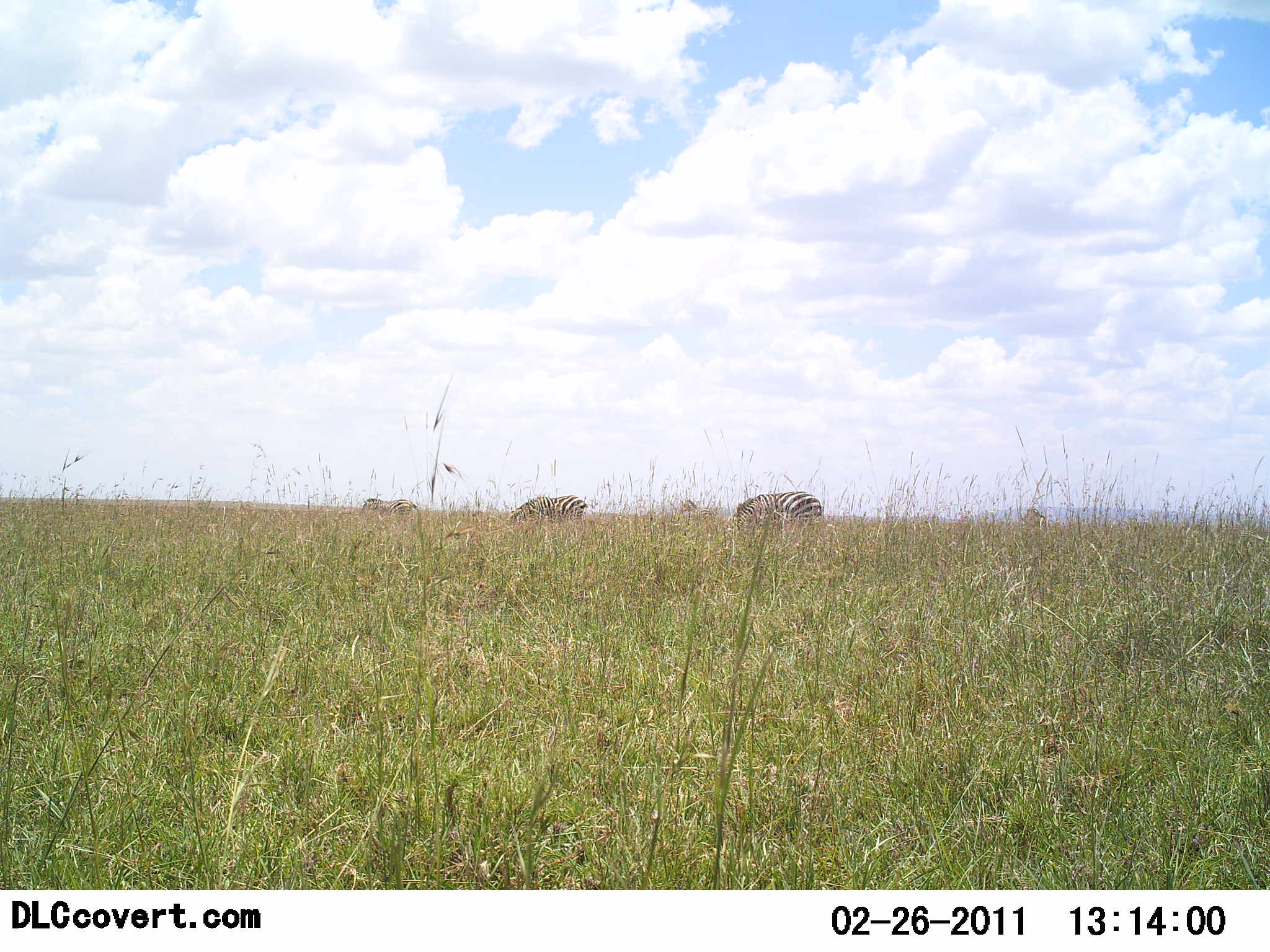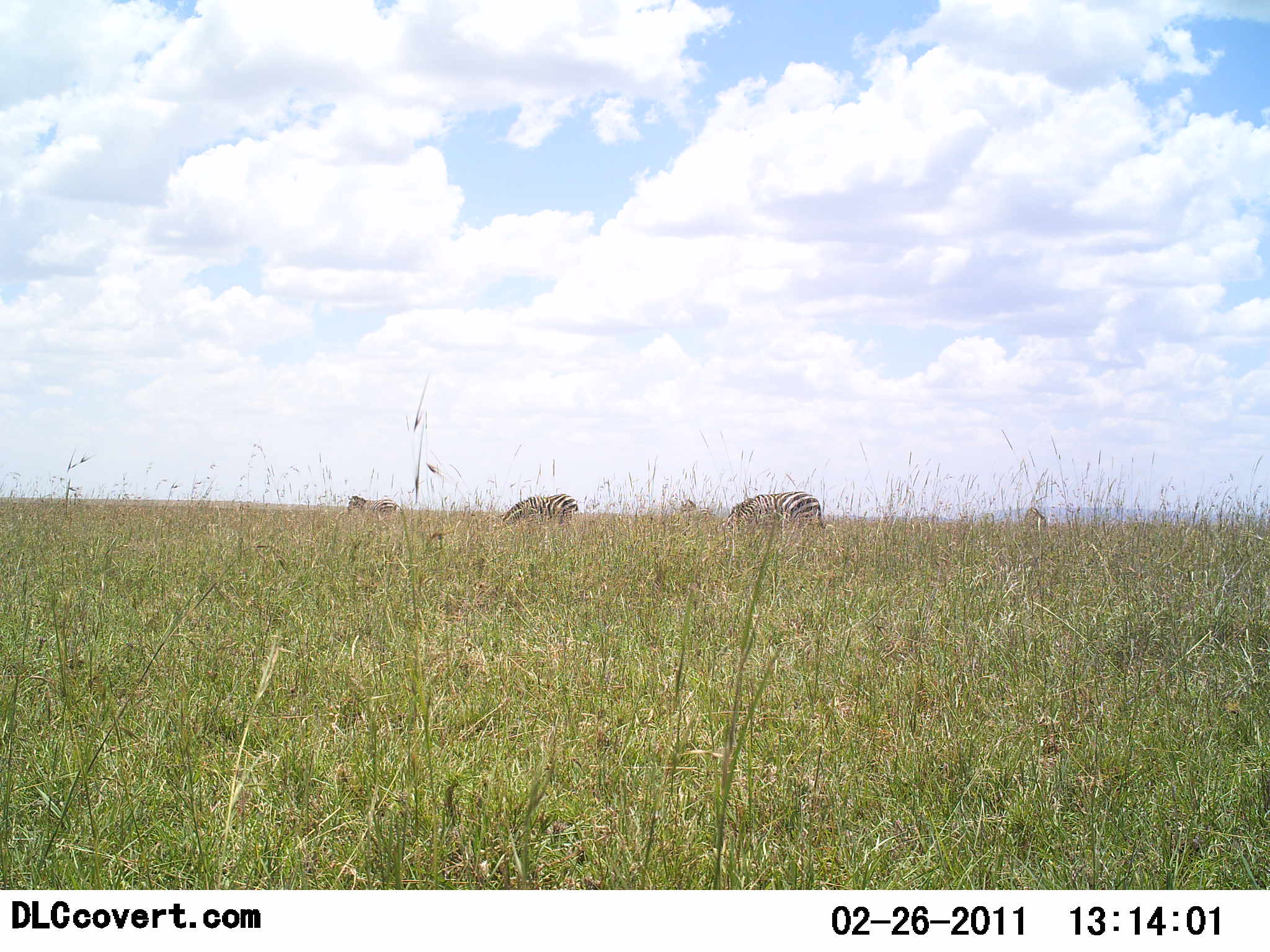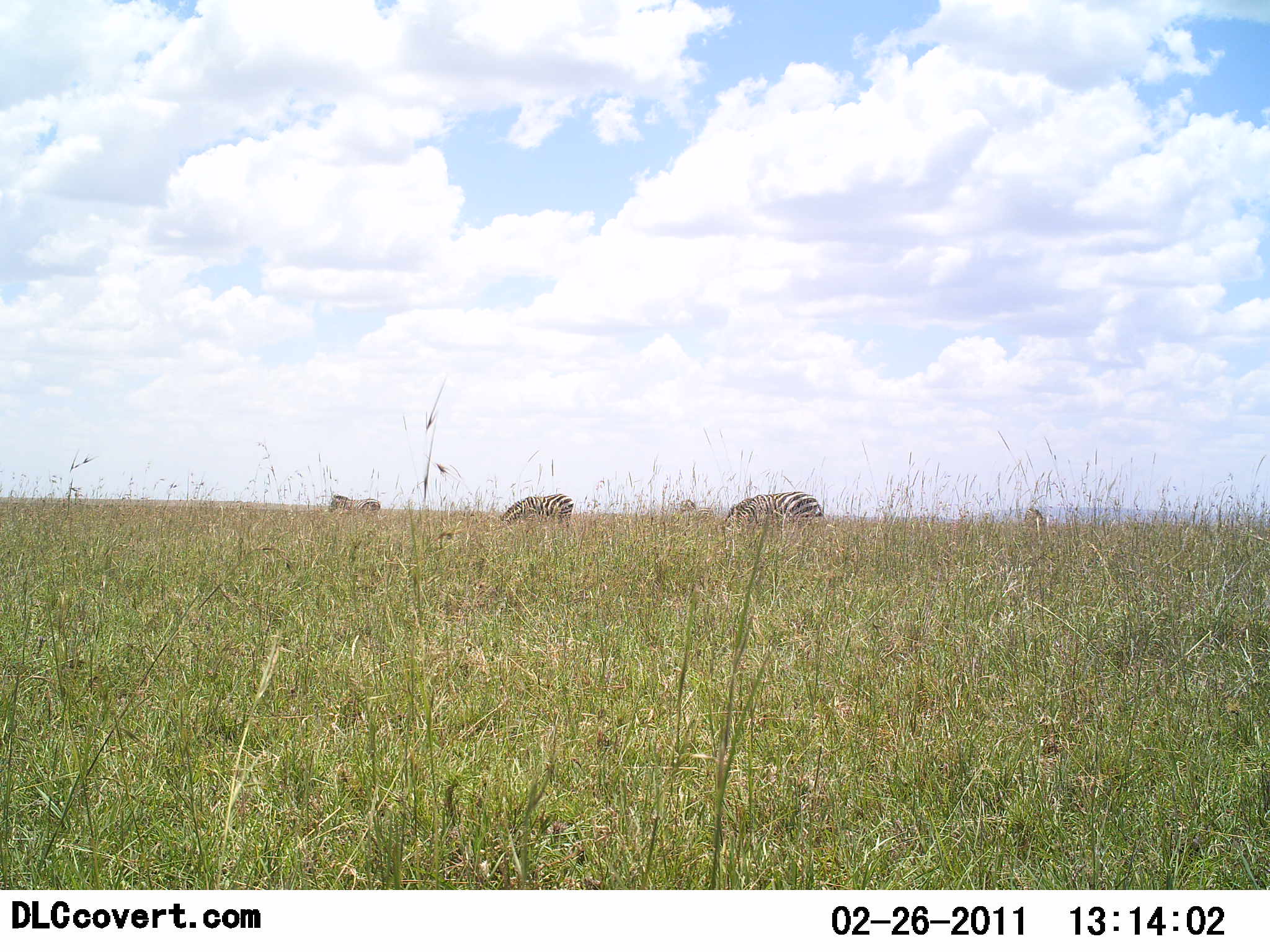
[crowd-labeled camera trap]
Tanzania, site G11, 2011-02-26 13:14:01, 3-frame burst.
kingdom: Animalia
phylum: Chordata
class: Mammalia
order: Perissodactyla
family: Equidae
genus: Equus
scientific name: Equus quagga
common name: plains zebra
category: zebra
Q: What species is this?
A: Zebra (plains zebra) (Equus quagga).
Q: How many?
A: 4.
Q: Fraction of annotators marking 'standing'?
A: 54%.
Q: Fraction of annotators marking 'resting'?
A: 0%.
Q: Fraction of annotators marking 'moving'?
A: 46%.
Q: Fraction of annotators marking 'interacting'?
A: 0%.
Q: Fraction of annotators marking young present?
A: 0%.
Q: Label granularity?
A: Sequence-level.